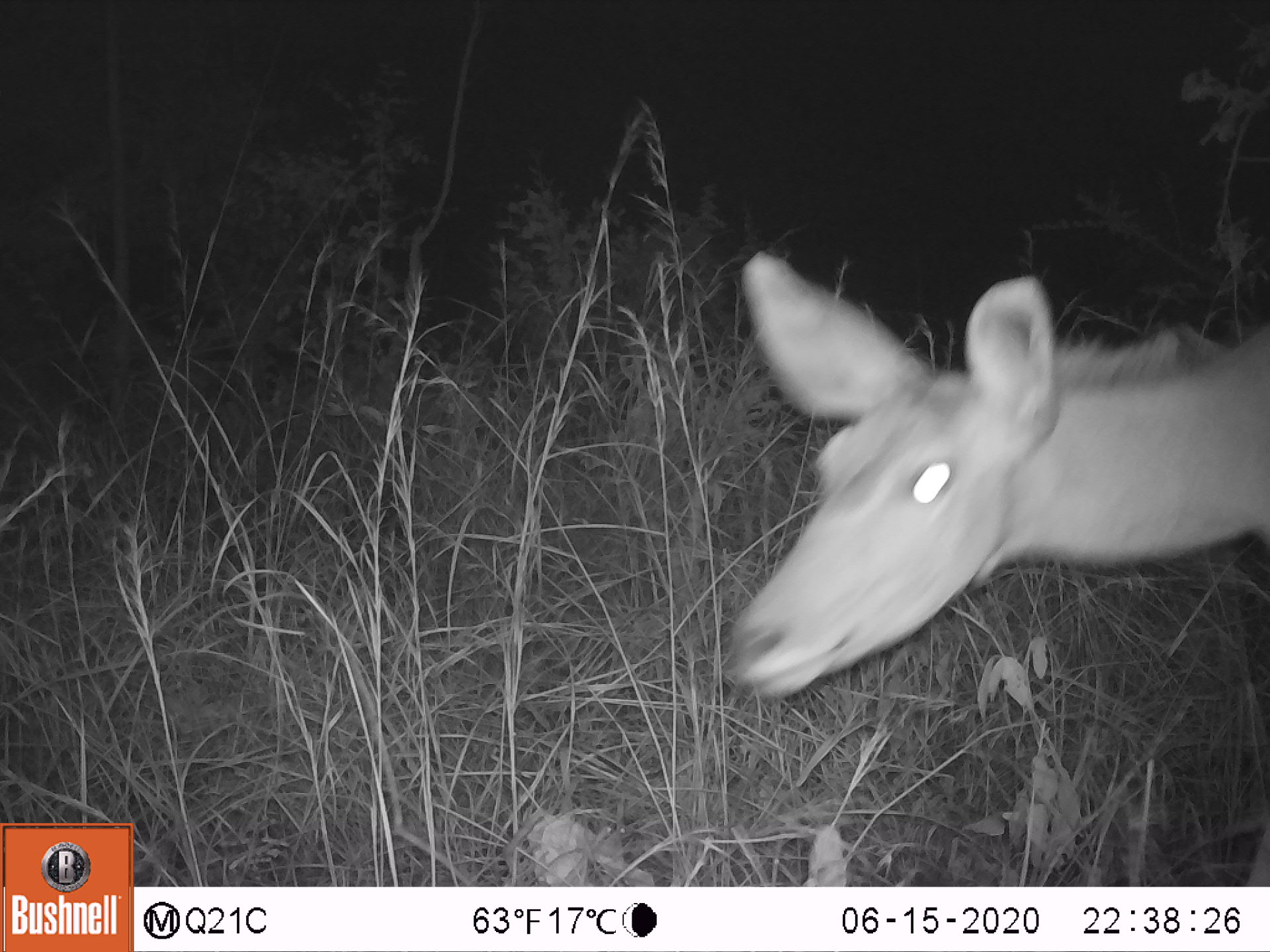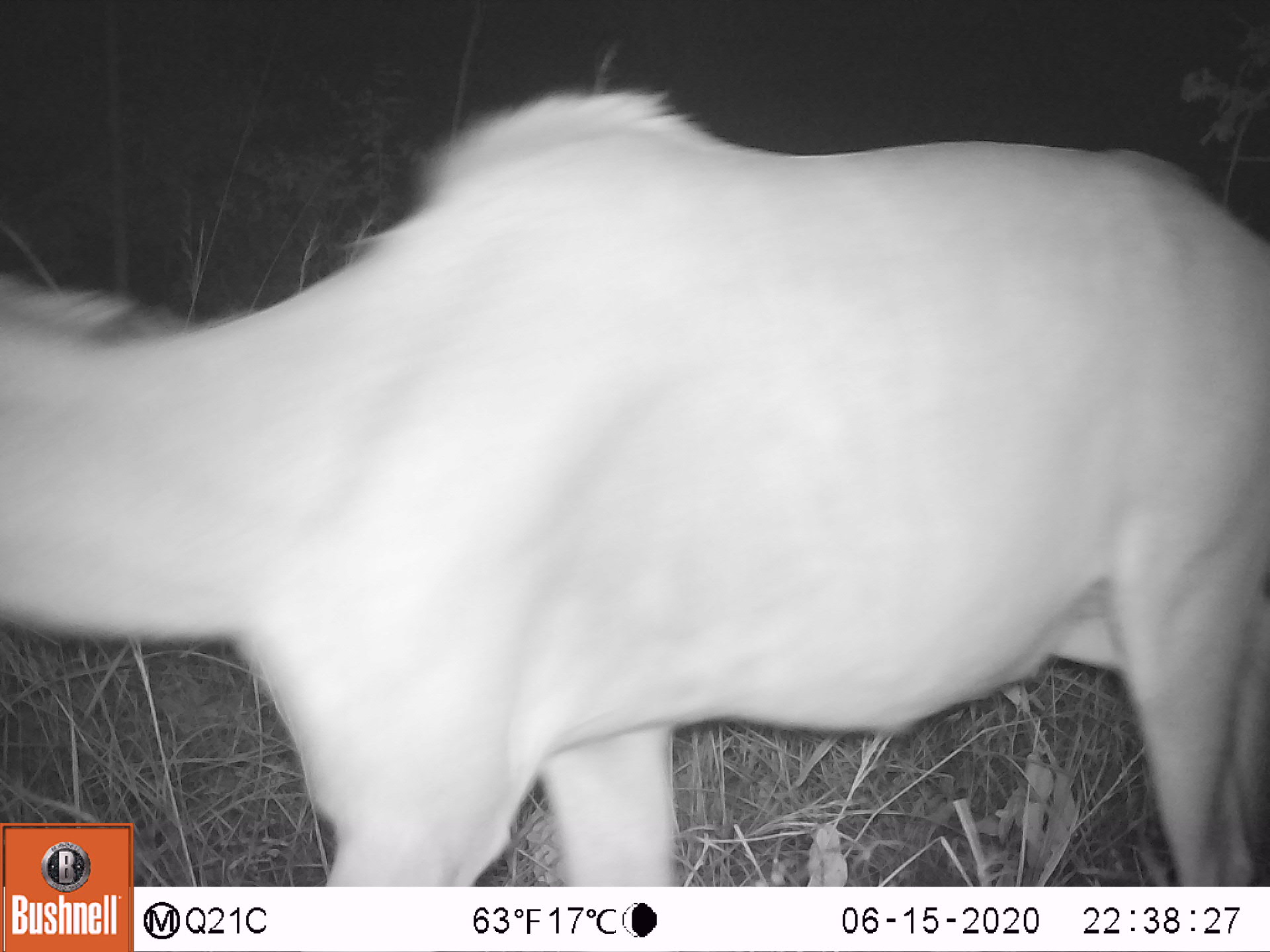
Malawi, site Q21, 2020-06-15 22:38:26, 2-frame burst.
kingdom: Animalia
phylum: Chordata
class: Mammalia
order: Artiodactyla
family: Bovidae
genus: Tragelaphus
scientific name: Tragelaphus strepsiceros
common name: greater kudu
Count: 1.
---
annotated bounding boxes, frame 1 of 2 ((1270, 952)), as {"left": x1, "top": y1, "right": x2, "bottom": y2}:
greater kudu: {"left": 701, "top": 241, "right": 1262, "bottom": 704}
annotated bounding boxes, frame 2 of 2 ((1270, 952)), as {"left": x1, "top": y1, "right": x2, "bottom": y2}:
greater kudu: {"left": 8, "top": 89, "right": 1260, "bottom": 811}